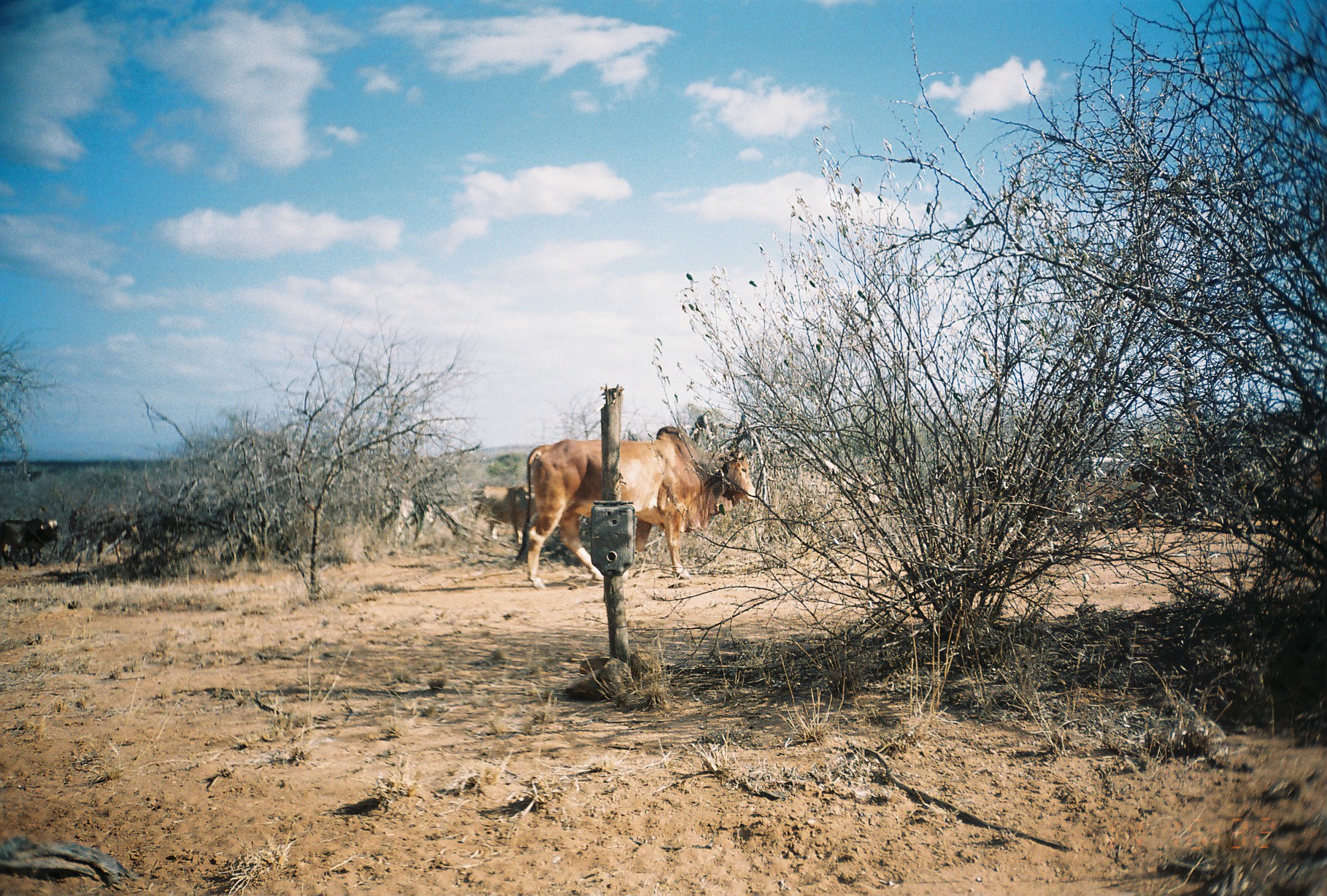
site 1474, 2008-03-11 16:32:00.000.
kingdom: Animalia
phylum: Chordata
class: Mammalia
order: Artiodactyla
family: Bovidae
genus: Bos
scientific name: Bos taurus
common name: domestic cattle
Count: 7.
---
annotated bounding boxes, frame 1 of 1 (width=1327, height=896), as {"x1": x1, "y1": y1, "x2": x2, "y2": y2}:
bos taurus: {"x1": 515, "y1": 426, "x2": 758, "y2": 589}; {"x1": 62, "y1": 513, "x2": 142, "y2": 571}; {"x1": 377, "y1": 491, "x2": 438, "y2": 549}; {"x1": 0, "y1": 517, "x2": 62, "y2": 569}; {"x1": 503, "y1": 483, "x2": 553, "y2": 547}; {"x1": 477, "y1": 484, "x2": 514, "y2": 538}